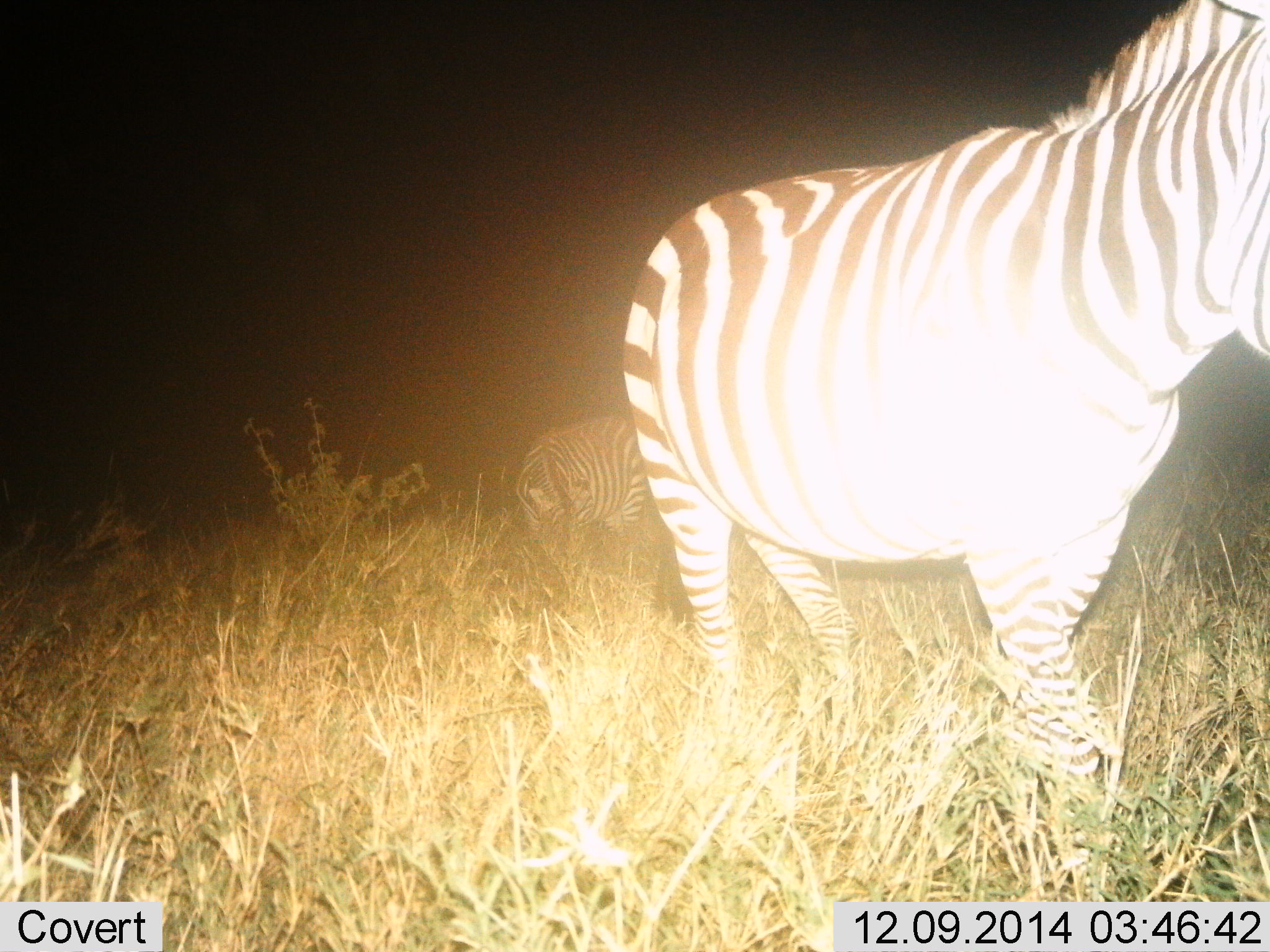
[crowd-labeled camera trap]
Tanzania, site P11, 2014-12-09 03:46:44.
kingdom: Animalia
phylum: Chordata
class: Mammalia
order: Perissodactyla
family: Equidae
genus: Equus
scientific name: Equus quagga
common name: plains zebra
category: zebra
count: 2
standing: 20%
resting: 0%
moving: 90%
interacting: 0%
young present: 0%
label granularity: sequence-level